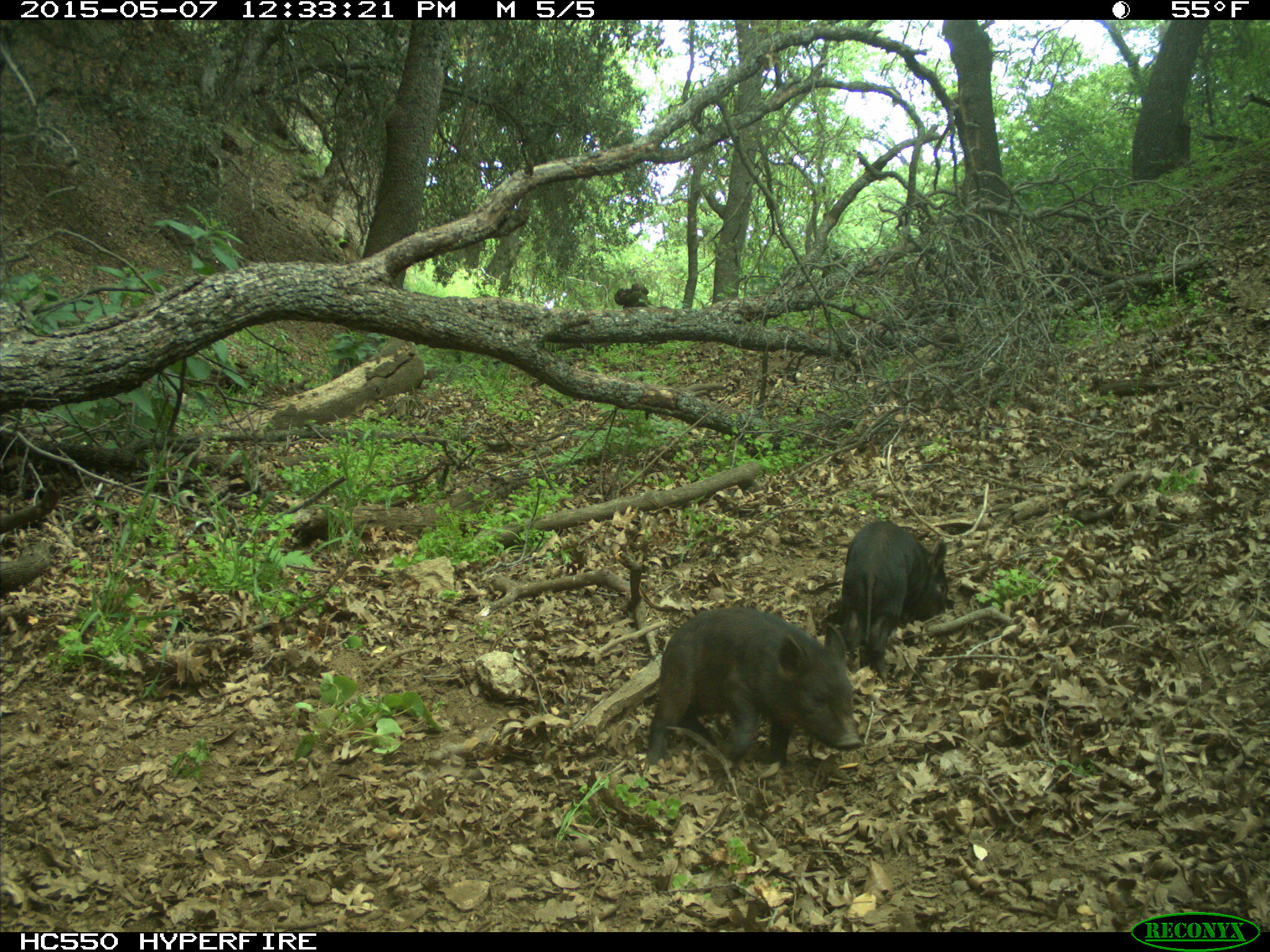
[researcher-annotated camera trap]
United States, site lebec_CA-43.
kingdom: Animalia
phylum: Chordata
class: Mammalia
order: Artiodactyla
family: Suidae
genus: Sus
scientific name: Sus scrofa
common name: wild boar